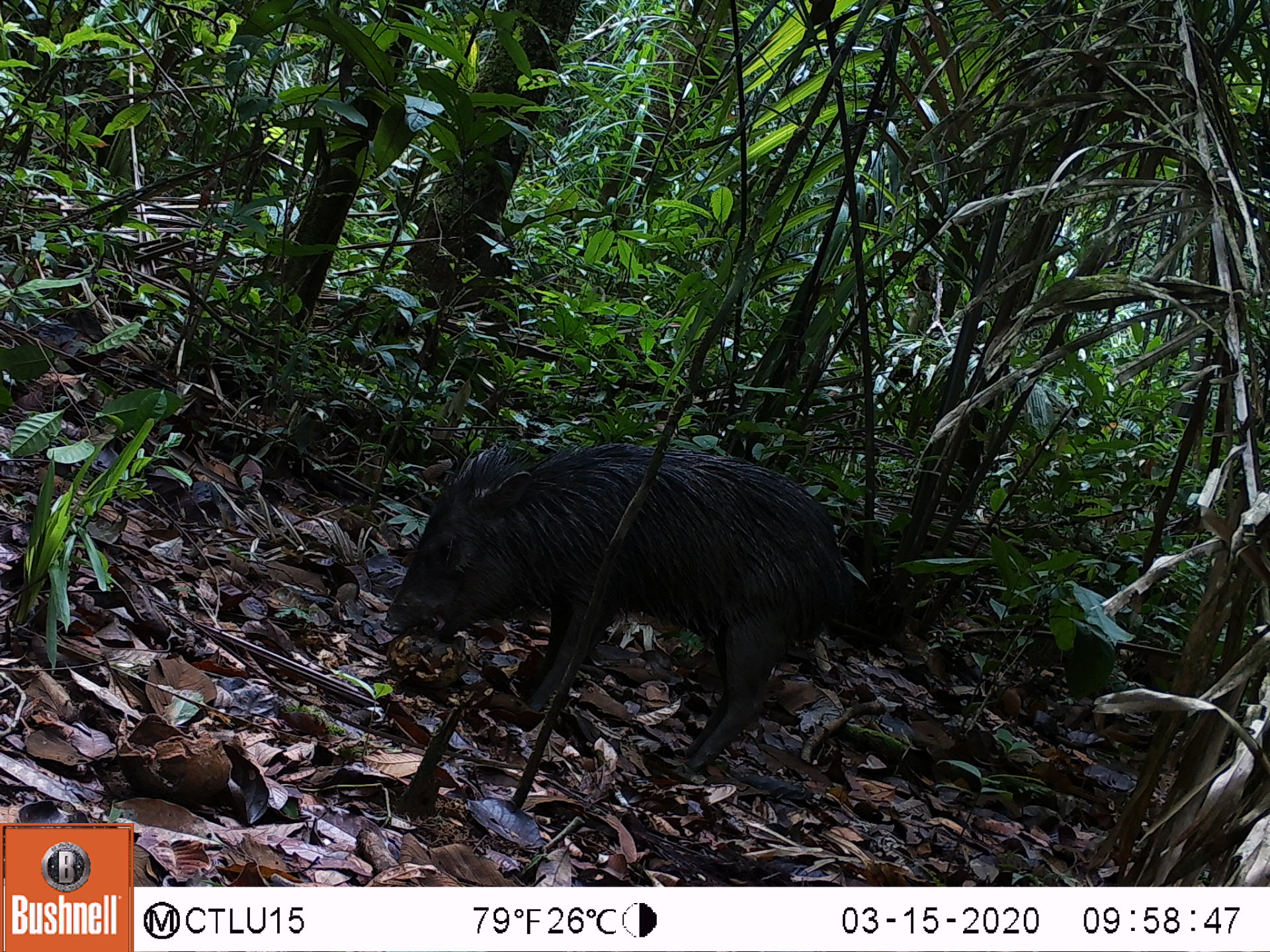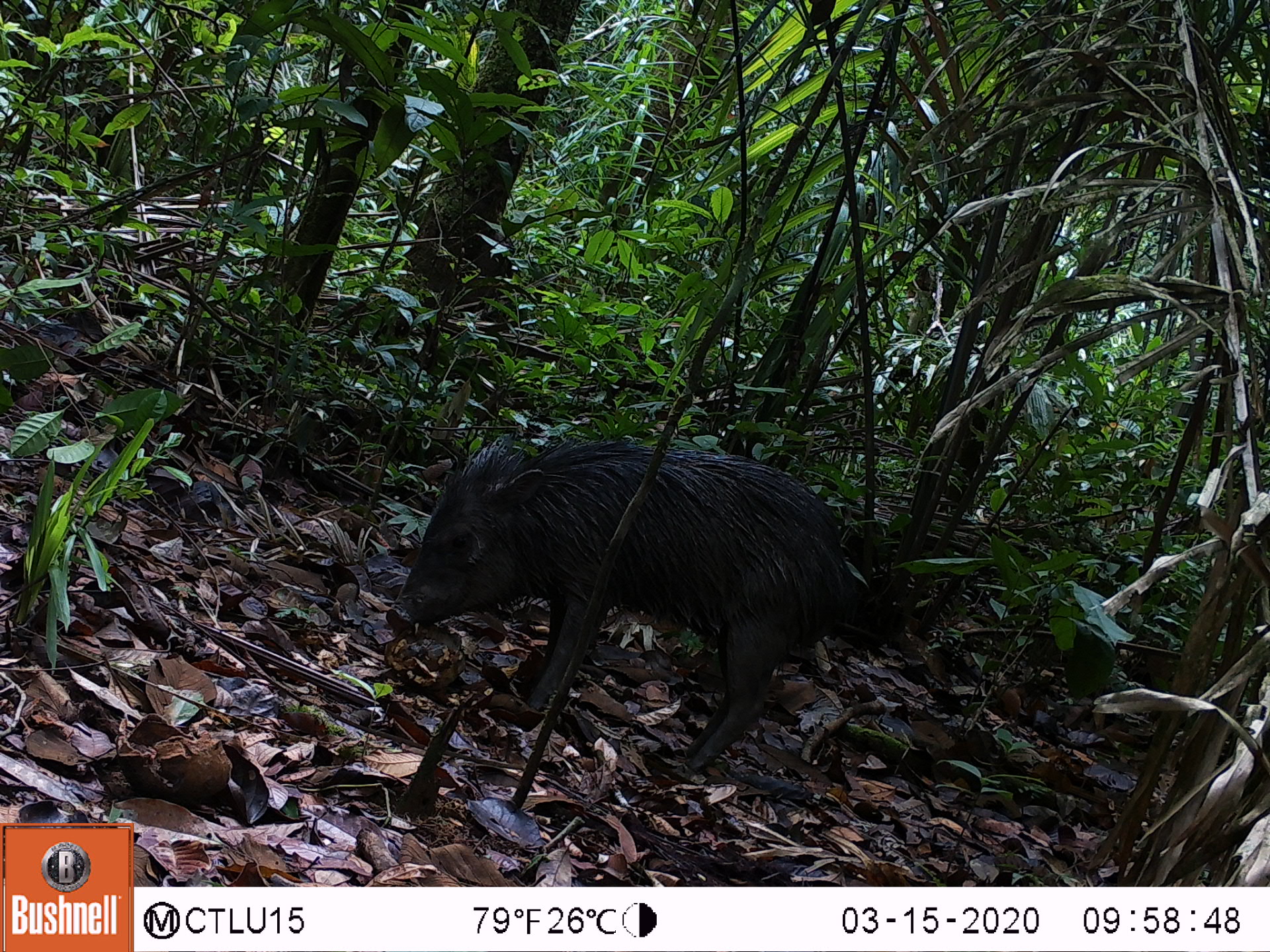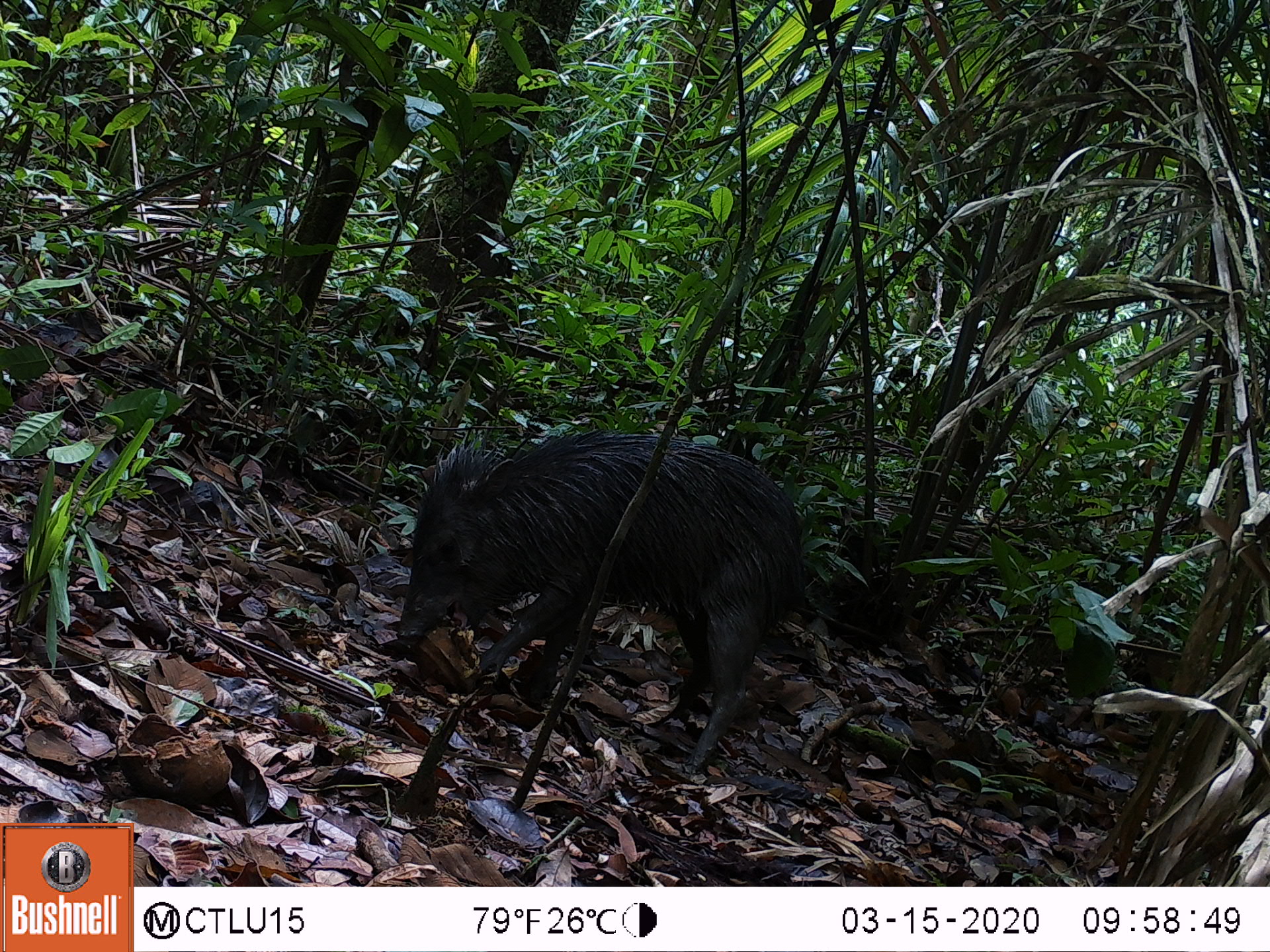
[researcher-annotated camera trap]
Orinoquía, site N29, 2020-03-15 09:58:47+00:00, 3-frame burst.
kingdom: Animalia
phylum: Chordata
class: Mammalia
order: Artiodactyla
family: Tayassuidae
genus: Pecari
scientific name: Pecari tajacu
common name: collared peccary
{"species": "collared peccary (Pecari tajacu)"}